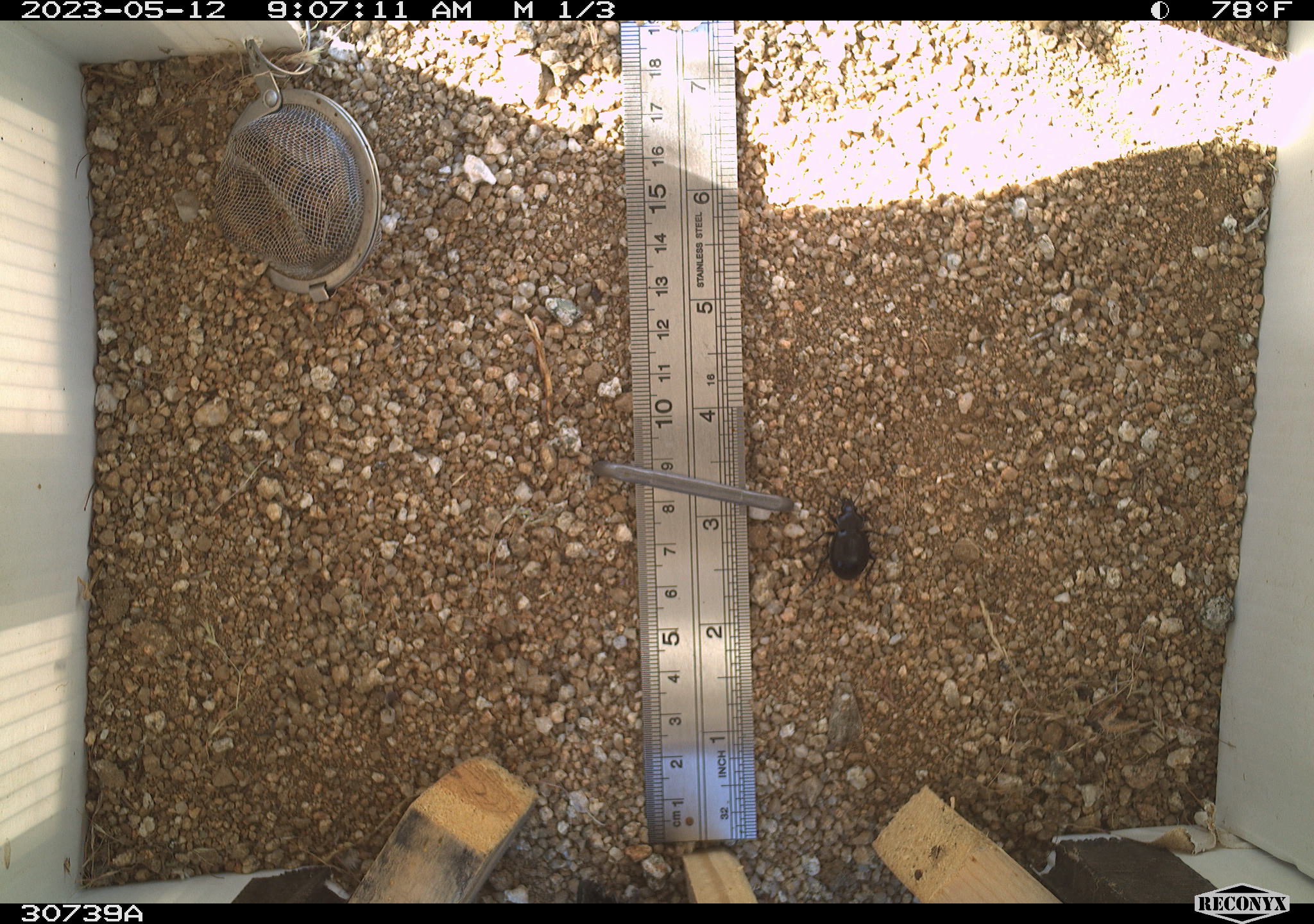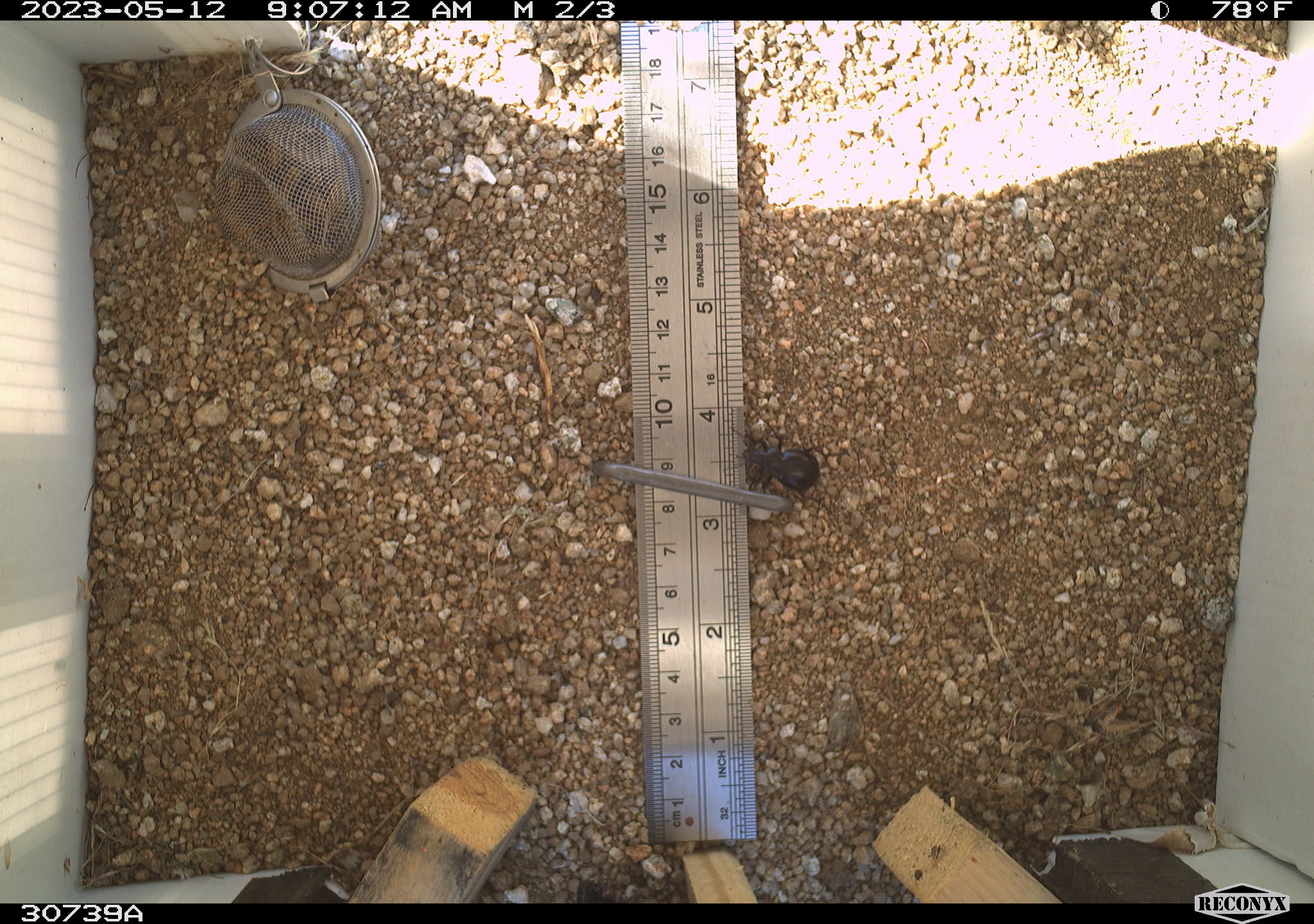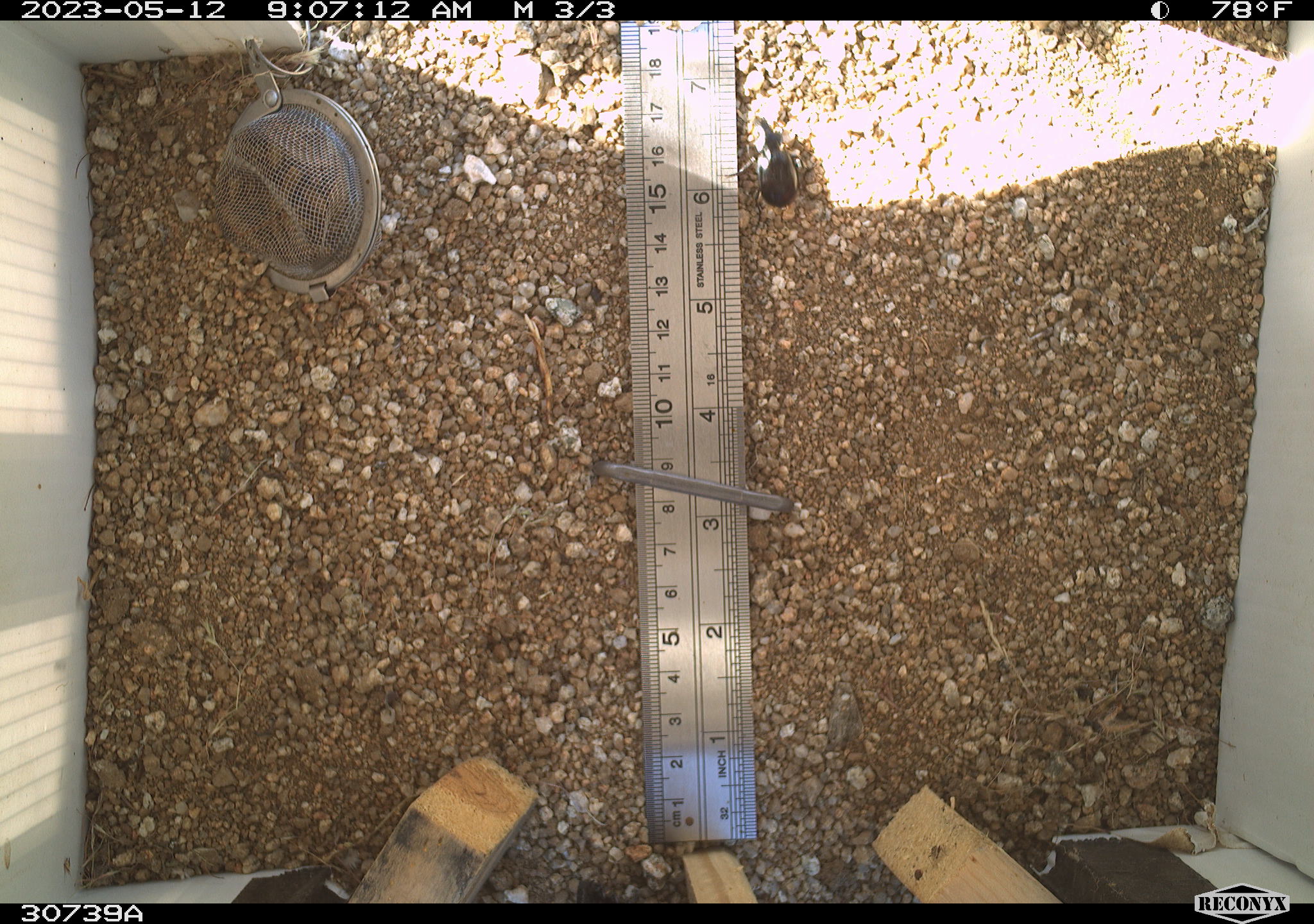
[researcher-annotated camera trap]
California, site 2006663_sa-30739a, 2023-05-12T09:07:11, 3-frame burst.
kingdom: Animalia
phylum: Arthropoda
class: Insecta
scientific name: Insecta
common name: insect